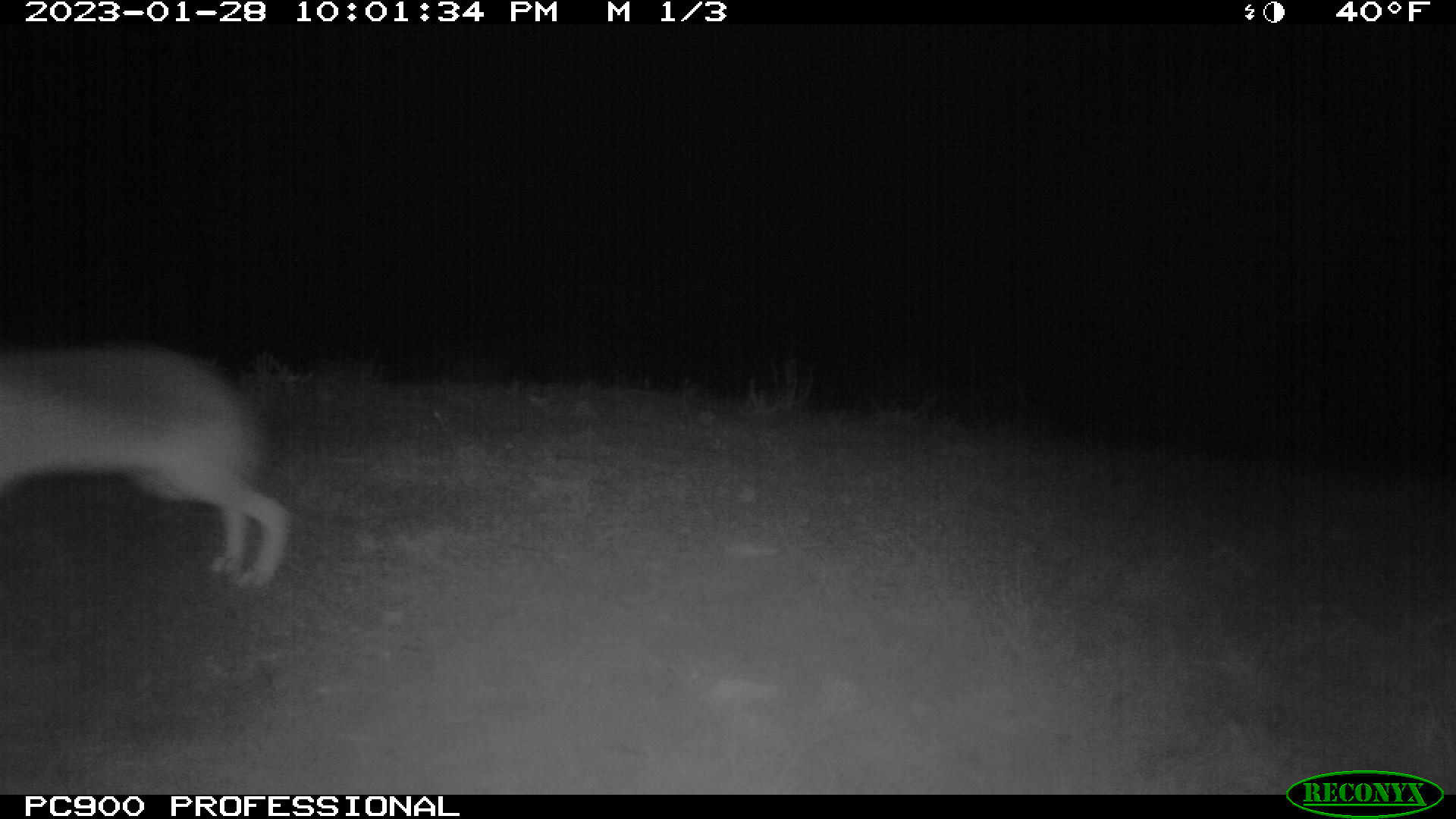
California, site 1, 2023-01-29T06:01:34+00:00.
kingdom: Animalia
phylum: Chordata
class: Mammalia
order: Lagomorpha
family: Leporidae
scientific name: Leporidae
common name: rabbit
Rabbit (Leporidae).